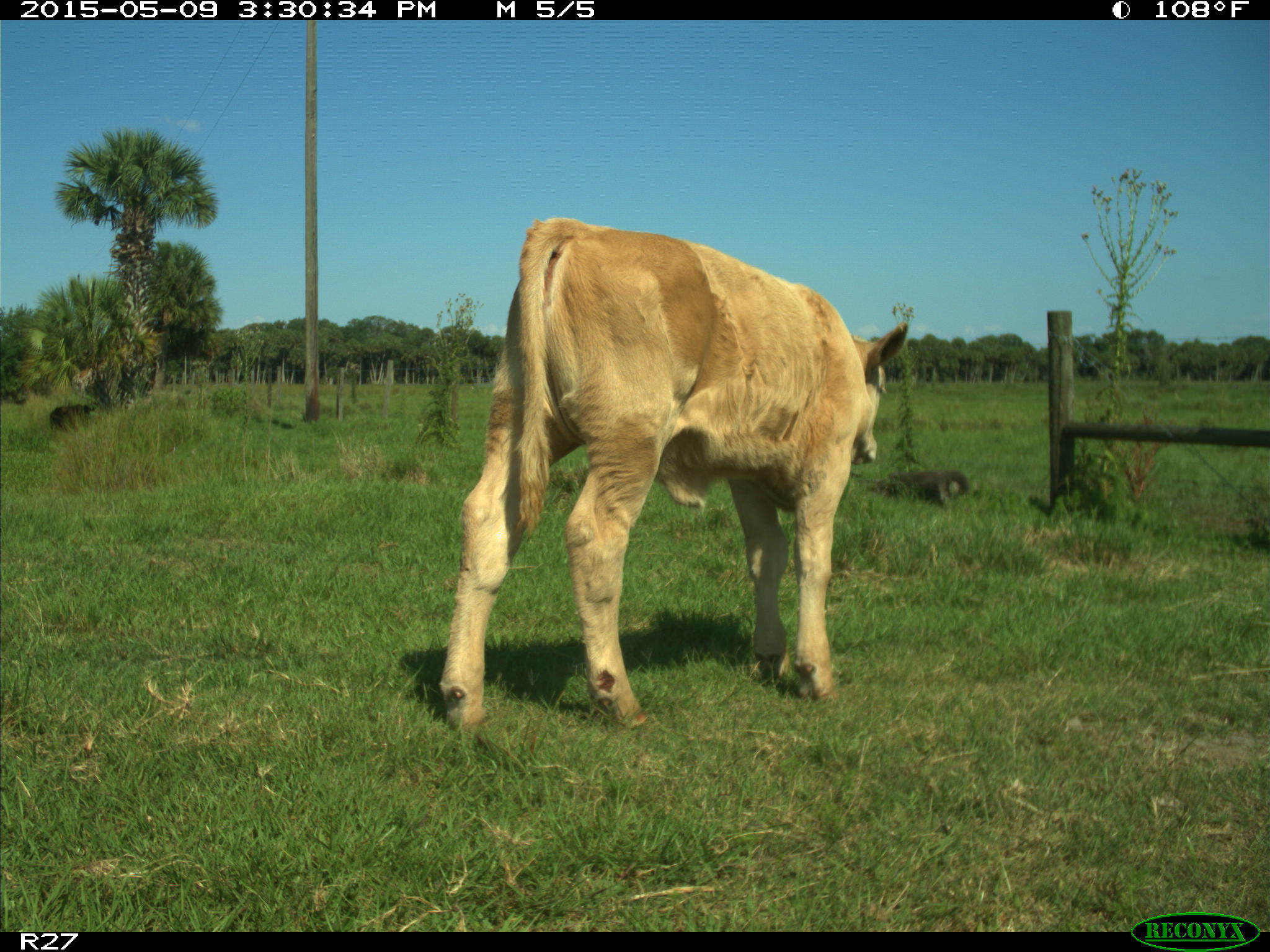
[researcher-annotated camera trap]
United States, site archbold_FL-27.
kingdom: Animalia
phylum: Chordata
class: Mammalia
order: Artiodactyla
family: Bovidae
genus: Bos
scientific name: Bos taurus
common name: domestic cow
Bos taurus (domestic cow).